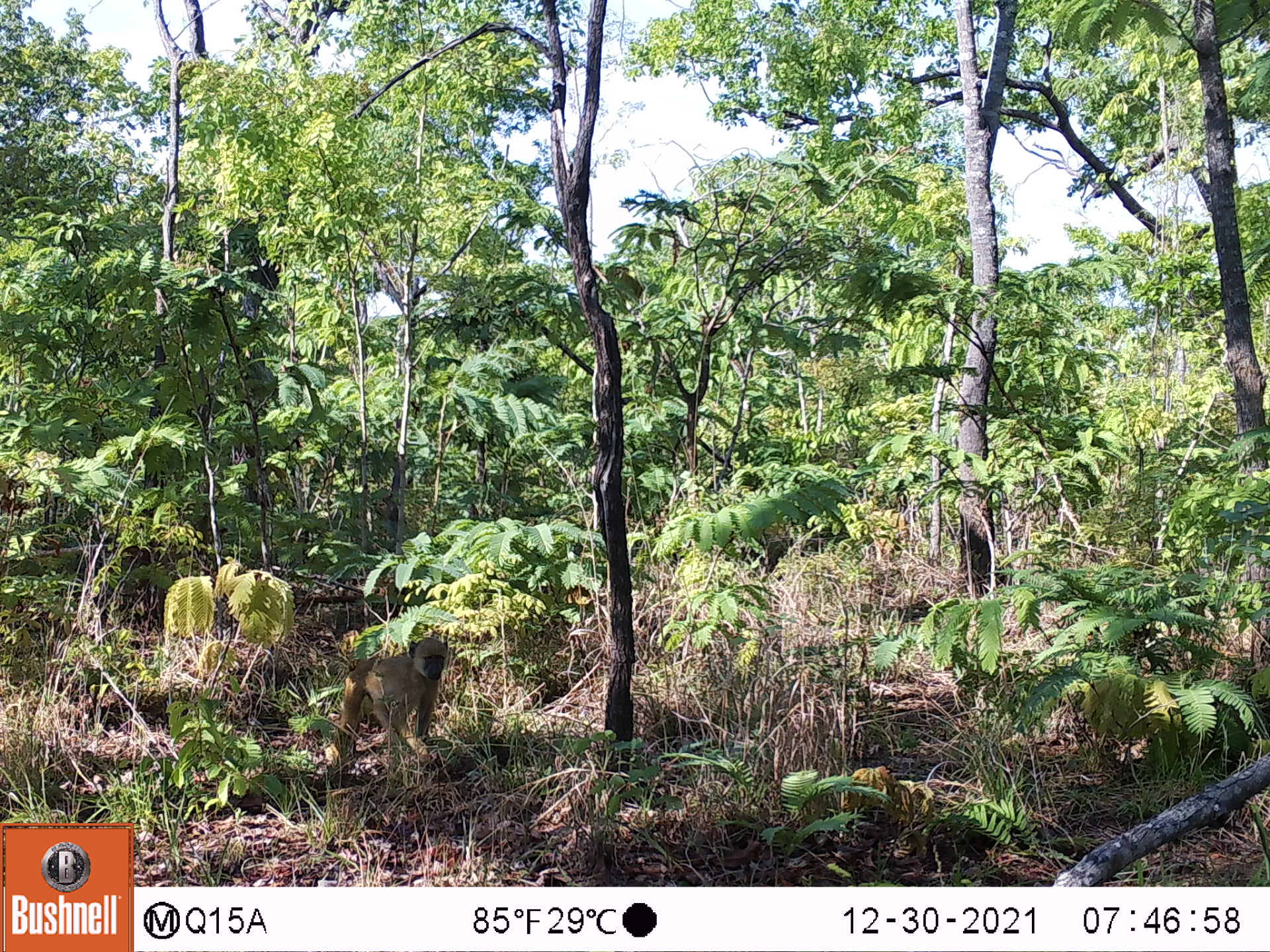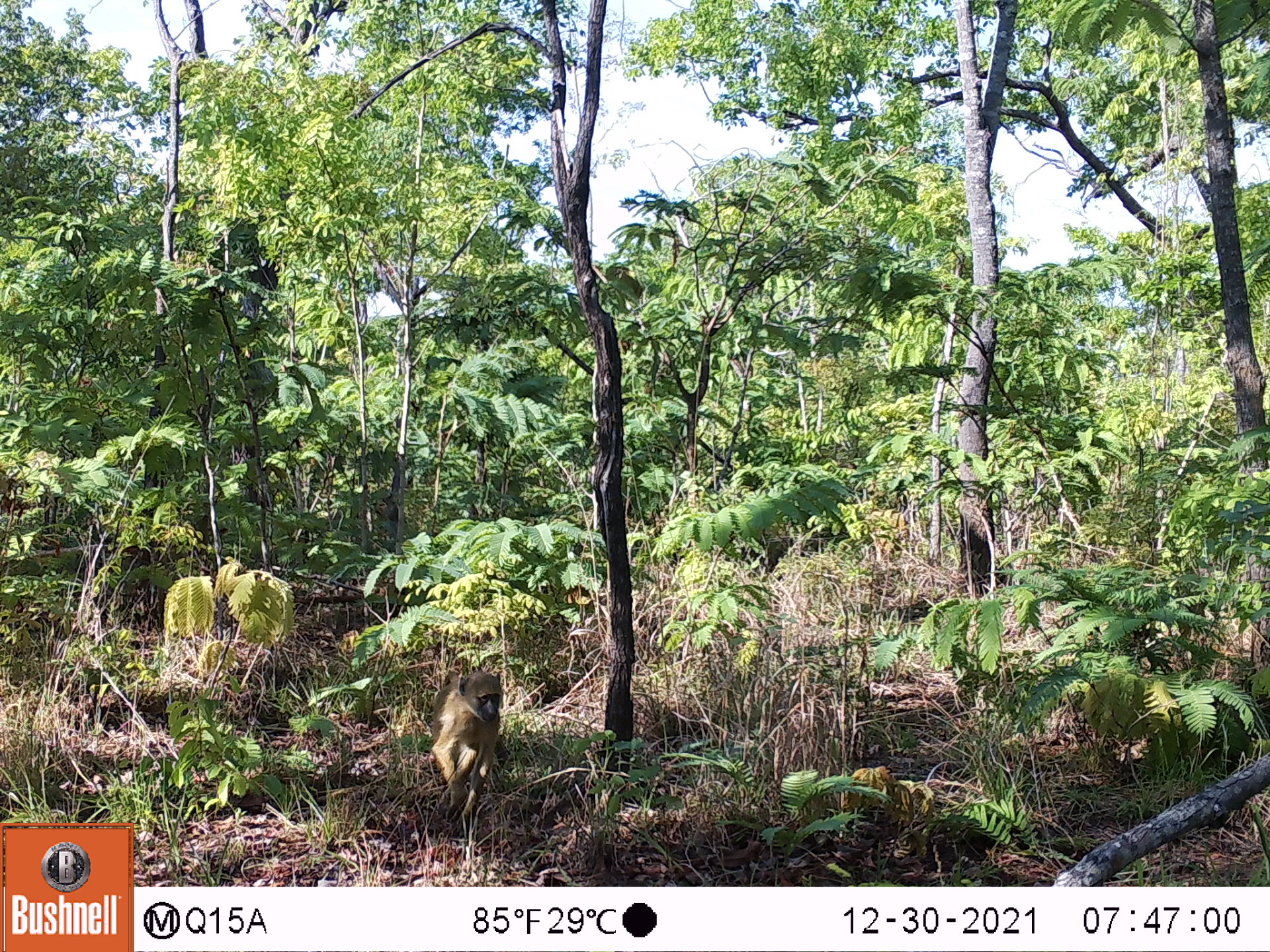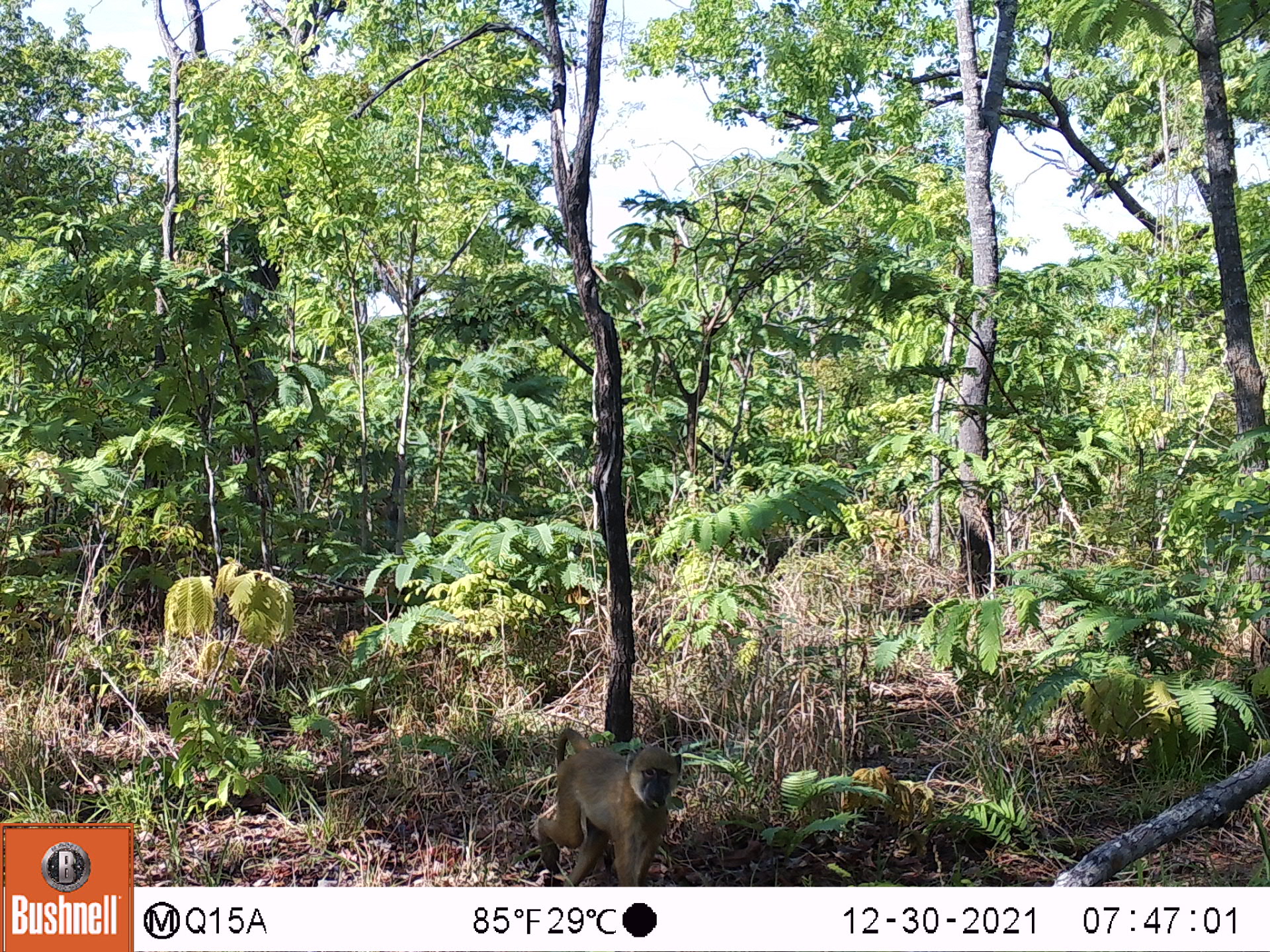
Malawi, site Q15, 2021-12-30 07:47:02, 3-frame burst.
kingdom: Animalia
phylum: Chordata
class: Mammalia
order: Primates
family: Cercopithecidae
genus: Papio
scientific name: Papio cynocephalus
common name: yellow baboon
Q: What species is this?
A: Yellow baboon (Papio cynocephalus).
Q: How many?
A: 1.